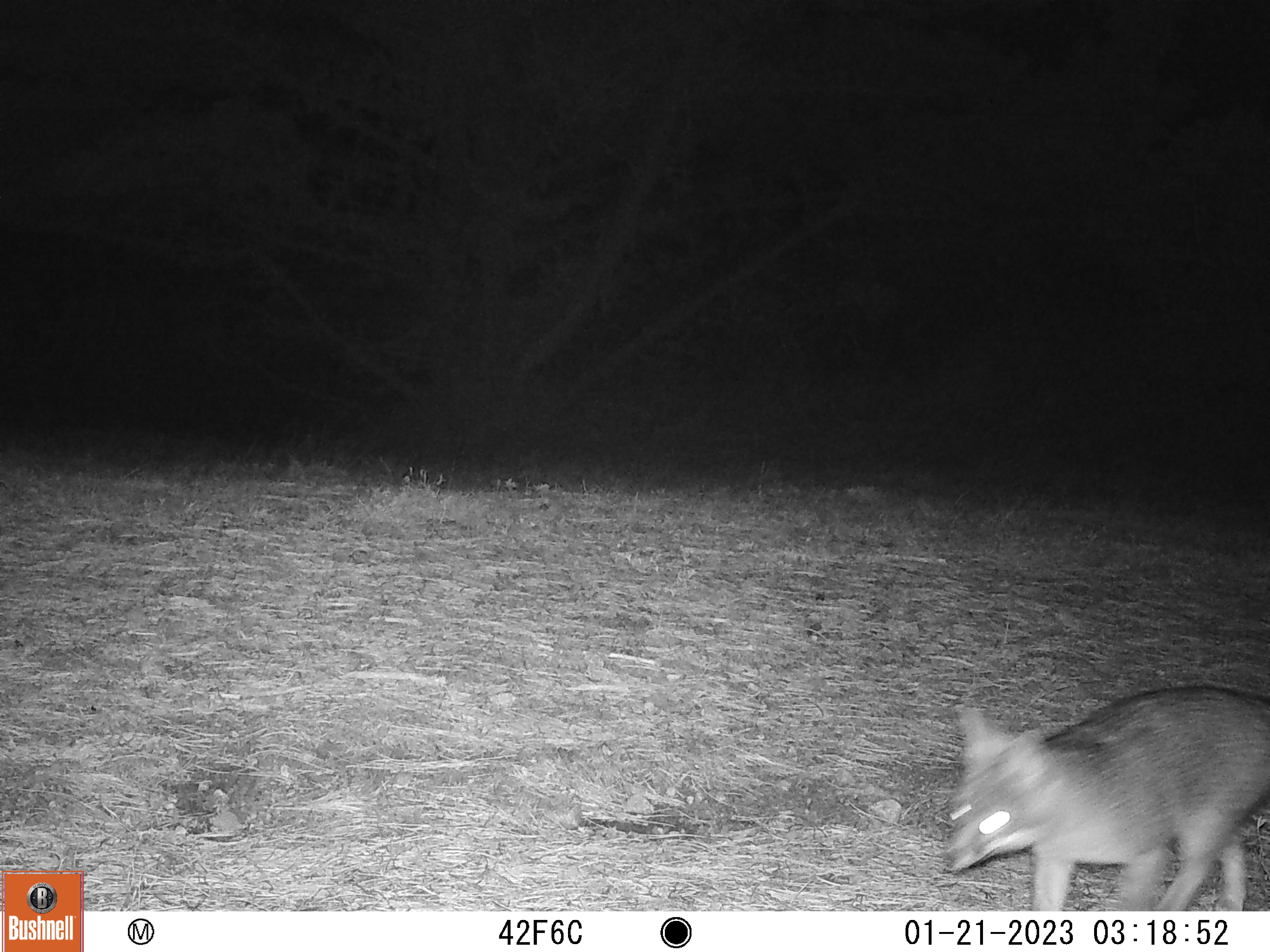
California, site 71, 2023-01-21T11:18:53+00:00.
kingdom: Animalia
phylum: Chordata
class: Mammalia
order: Carnivora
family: Canidae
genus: Urocyon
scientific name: Urocyon cinereoargenteus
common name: gray fox